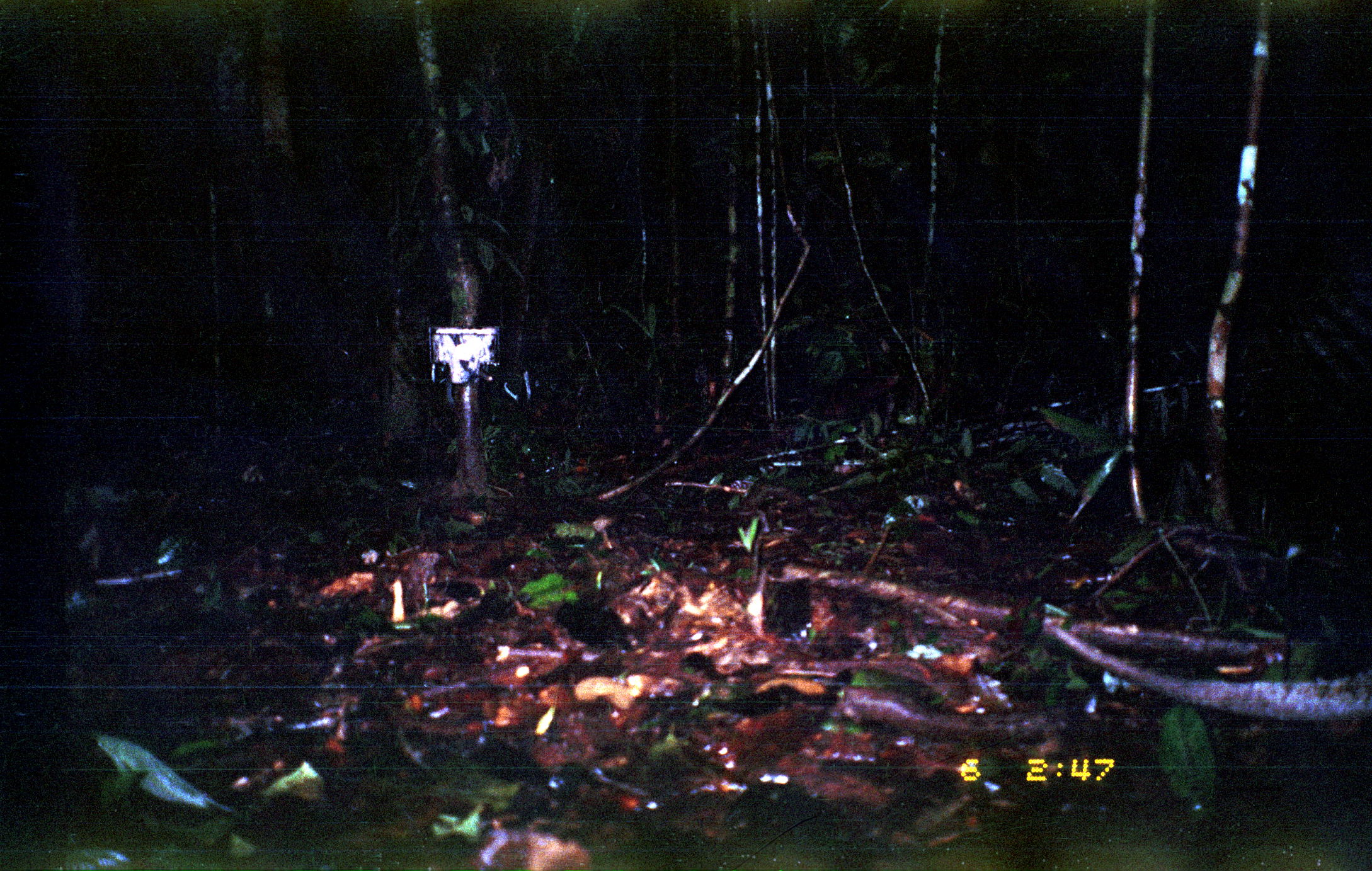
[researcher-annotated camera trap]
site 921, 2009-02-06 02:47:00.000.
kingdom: Animalia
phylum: Chordata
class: Mammalia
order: Rodentia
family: Erethizontidae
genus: Coendou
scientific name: Coendou bicolor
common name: bicolor-spined porcupine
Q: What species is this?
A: Coendou bicolor (bicolor-spined porcupine).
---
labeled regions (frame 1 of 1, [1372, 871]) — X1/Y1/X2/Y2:
coendou bicolor: 1040/619/1369/722